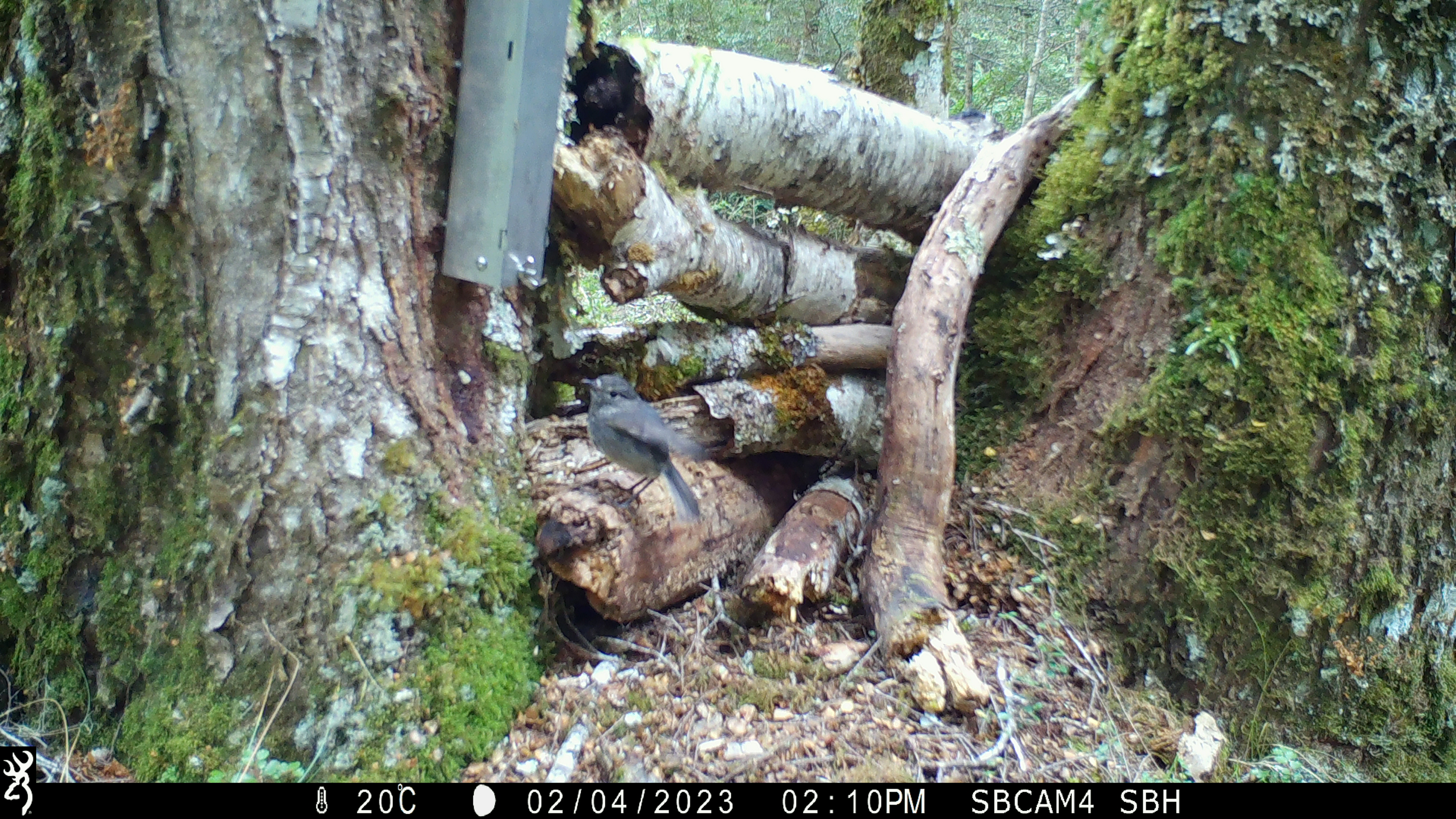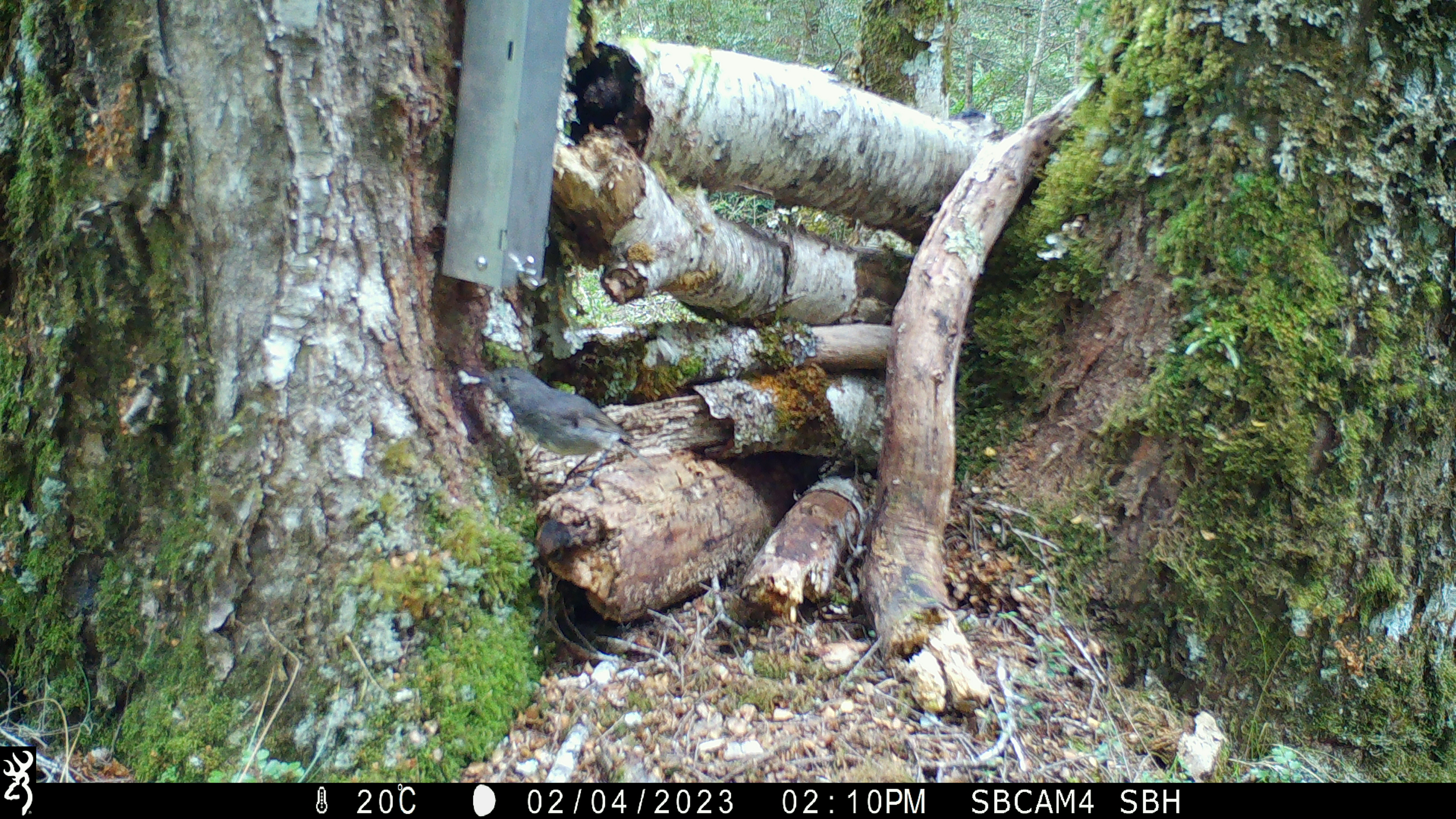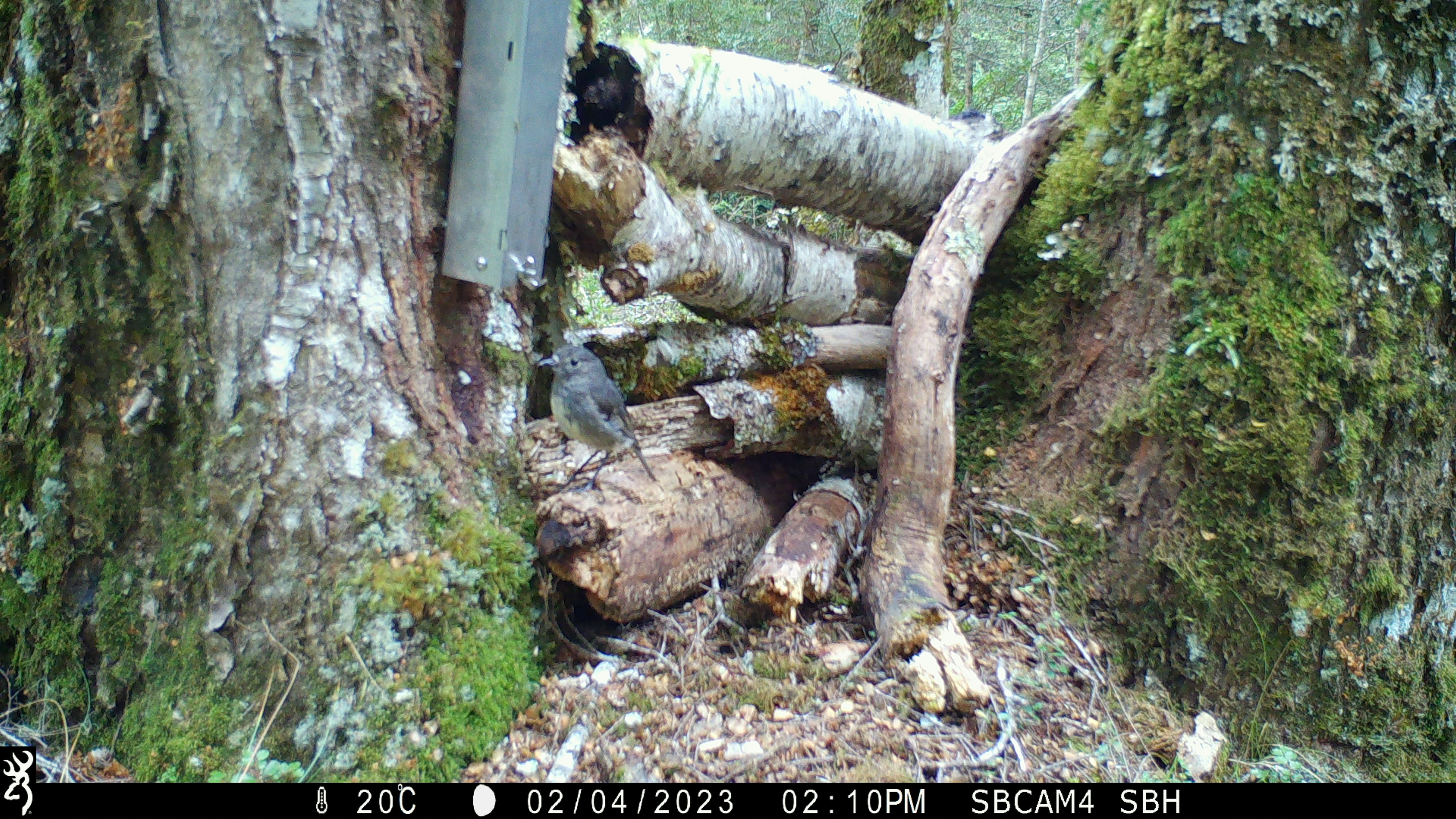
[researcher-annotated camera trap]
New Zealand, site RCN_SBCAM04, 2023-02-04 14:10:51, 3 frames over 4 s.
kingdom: Animalia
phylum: Chordata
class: Aves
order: Passeriformes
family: Petroicidae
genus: Petroica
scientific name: Petroica australis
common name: new zealand robin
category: robin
Robin (new zealand robin) (Petroica australis).